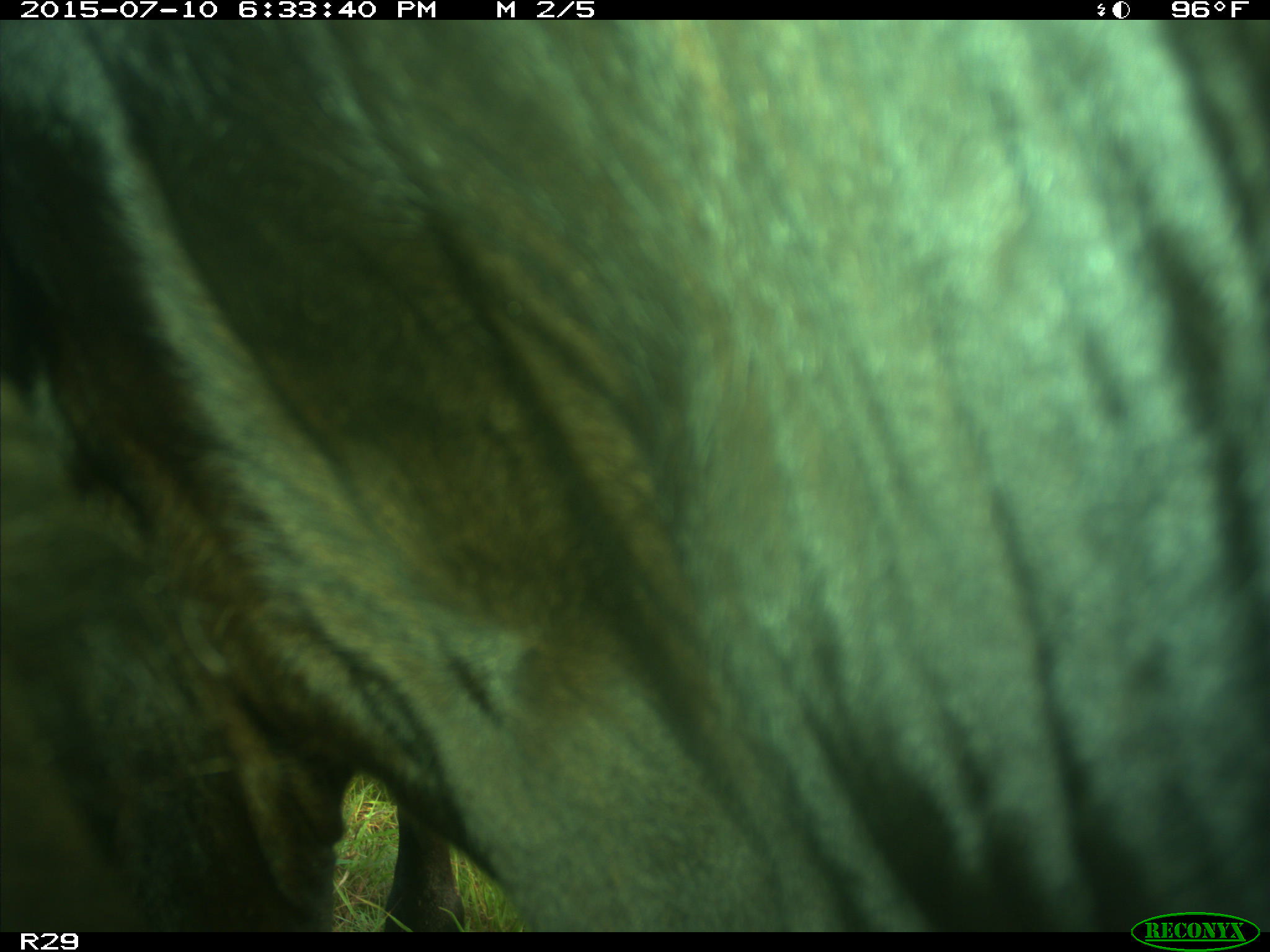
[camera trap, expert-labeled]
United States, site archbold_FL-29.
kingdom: Animalia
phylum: Chordata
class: Mammalia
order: Artiodactyla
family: Bovidae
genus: Bos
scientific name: Bos taurus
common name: domestic cow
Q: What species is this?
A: Bos taurus (domestic cow).